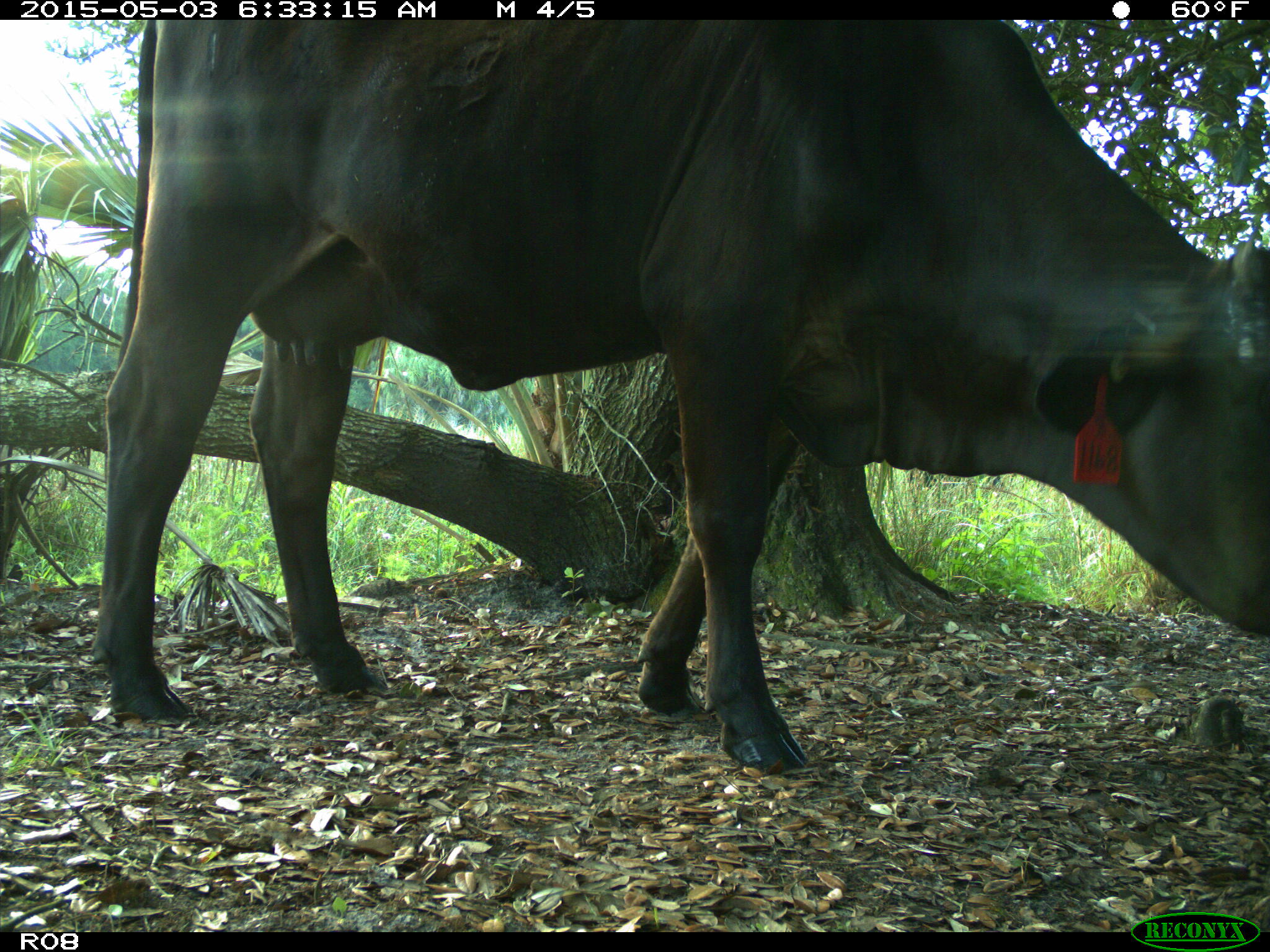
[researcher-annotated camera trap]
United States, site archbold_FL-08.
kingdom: Animalia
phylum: Chordata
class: Mammalia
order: Artiodactyla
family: Bovidae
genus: Bos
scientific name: Bos taurus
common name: domestic cow